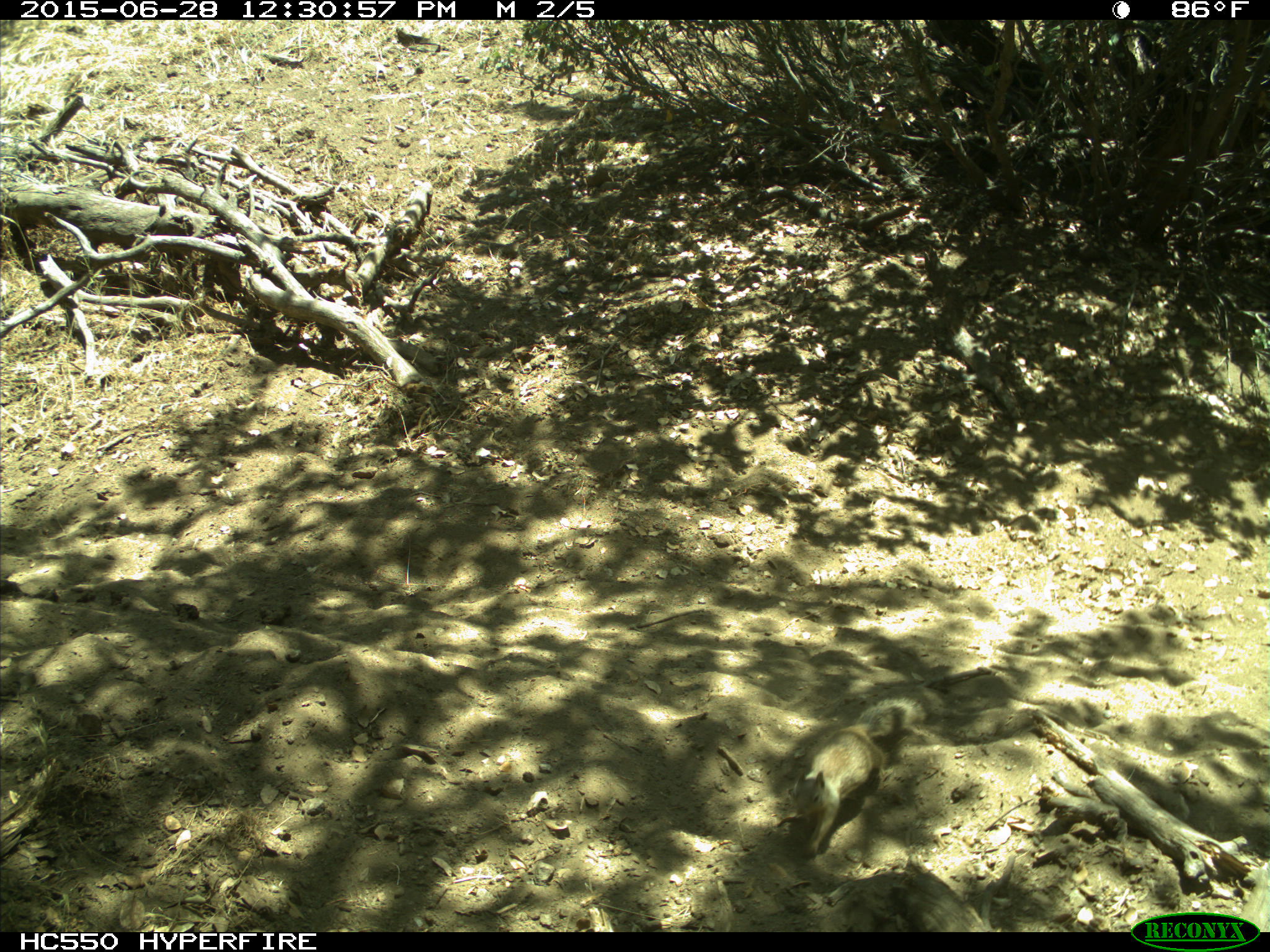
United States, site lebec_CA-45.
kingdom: Animalia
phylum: Chordata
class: Mammalia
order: Rodentia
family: Sciuridae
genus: Otospermophilus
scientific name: Otospermophilus beecheyi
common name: california ground squirrel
Otospermophilus beecheyi (california ground squirrel).